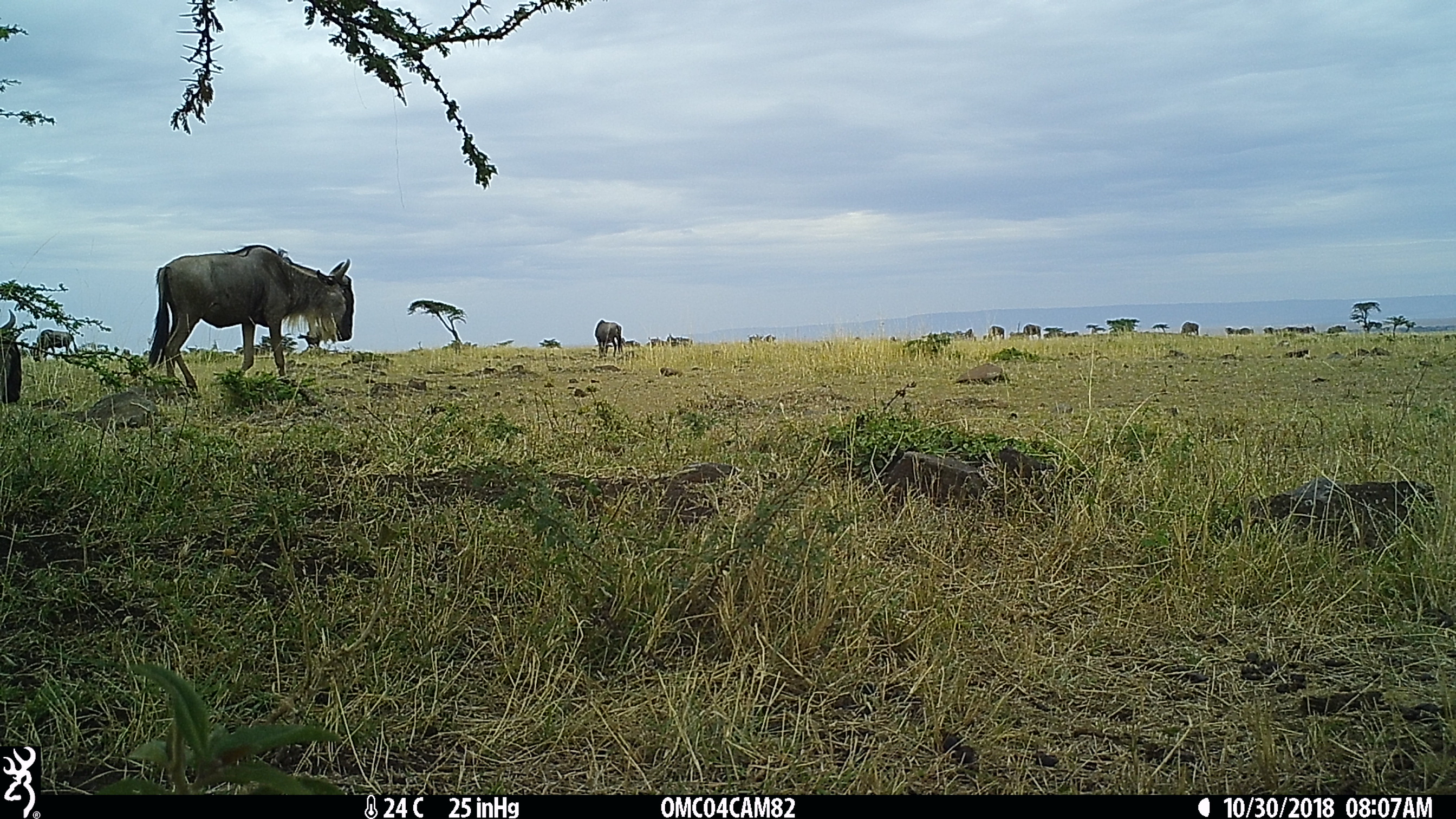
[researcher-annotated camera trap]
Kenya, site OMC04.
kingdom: Animalia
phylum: Chordata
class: Mammalia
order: Artiodactyla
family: Bovidae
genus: Connochaetes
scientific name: Connochaetes taurinus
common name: blue wildebeest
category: wildebeest